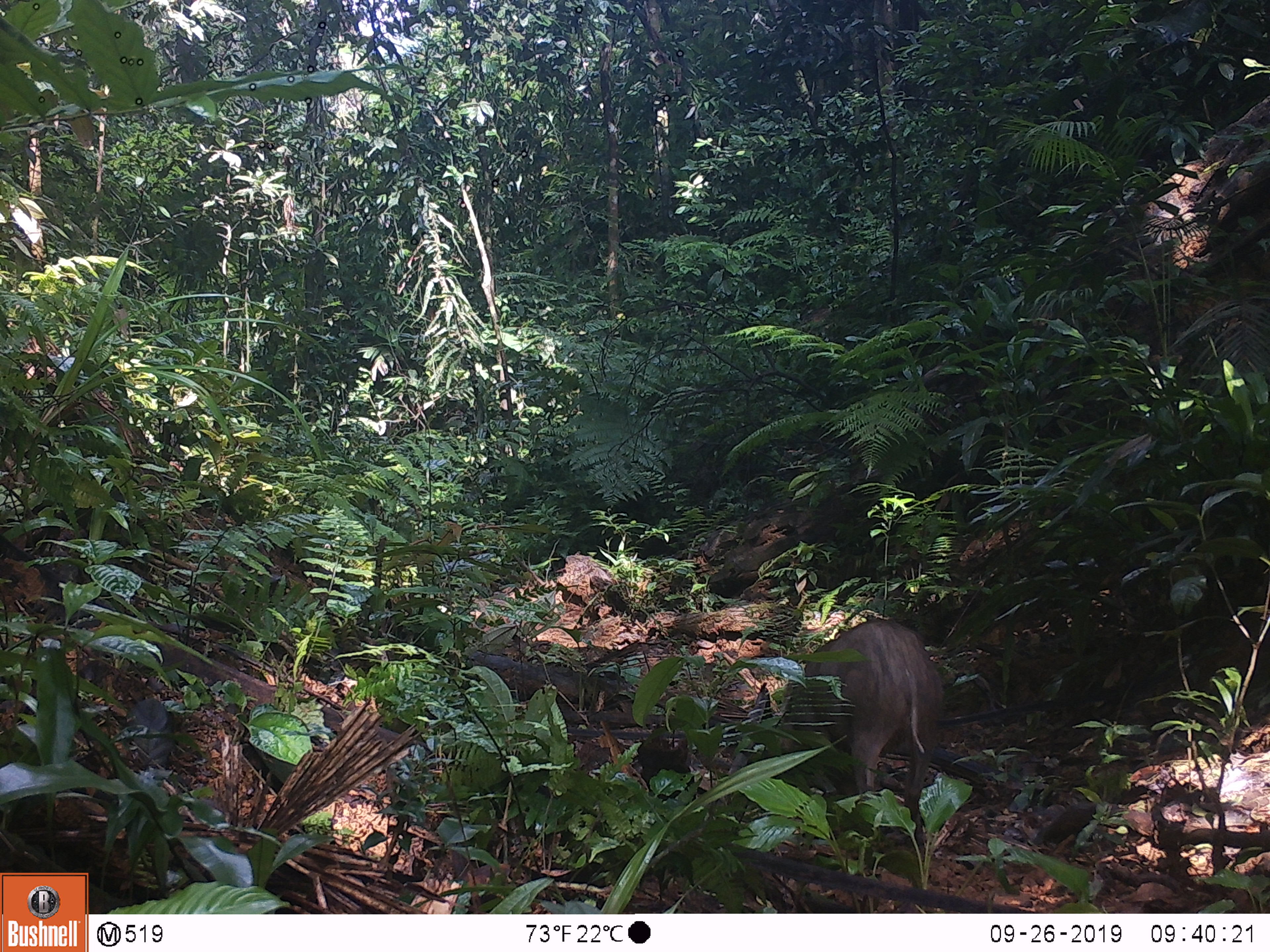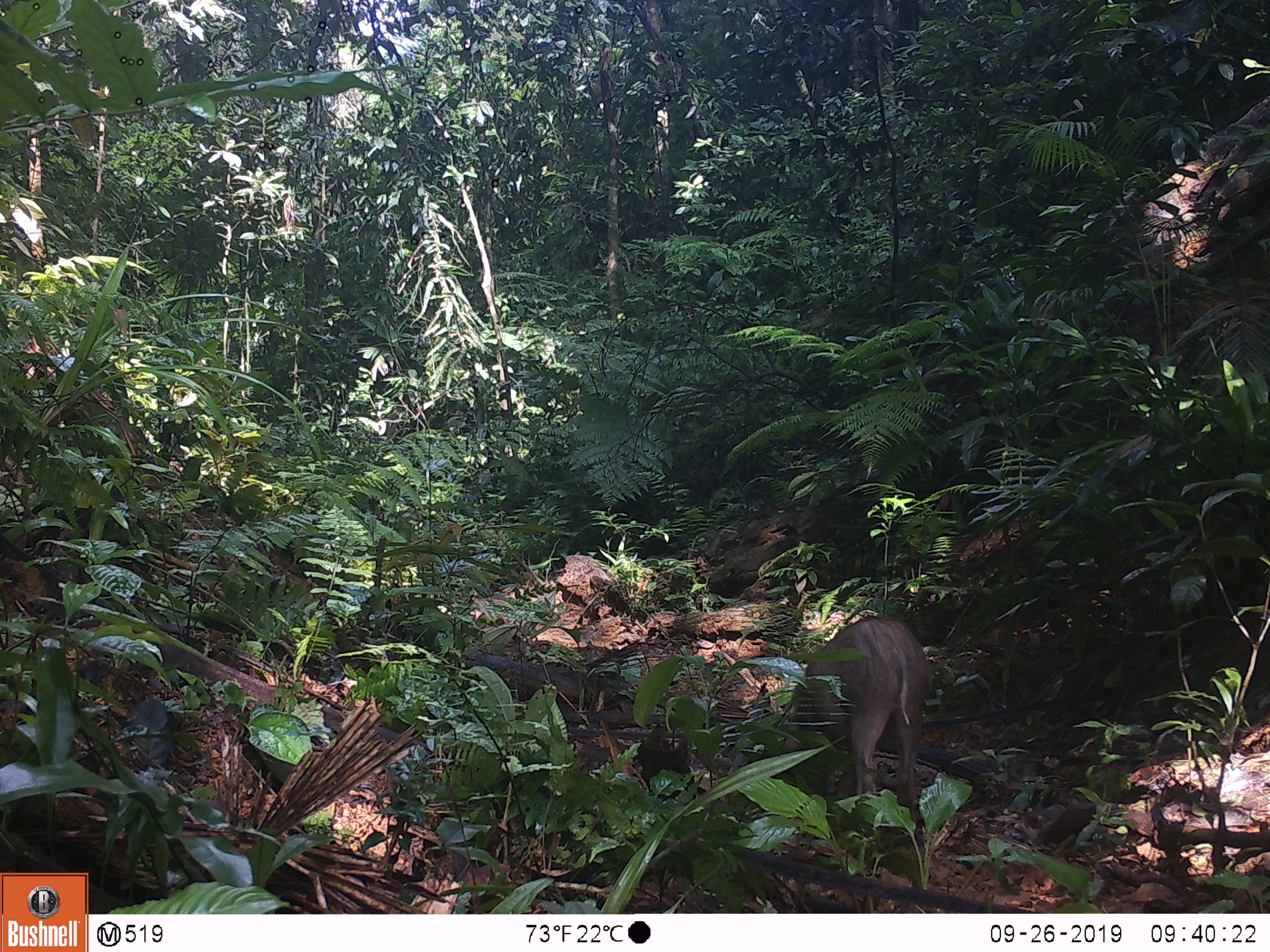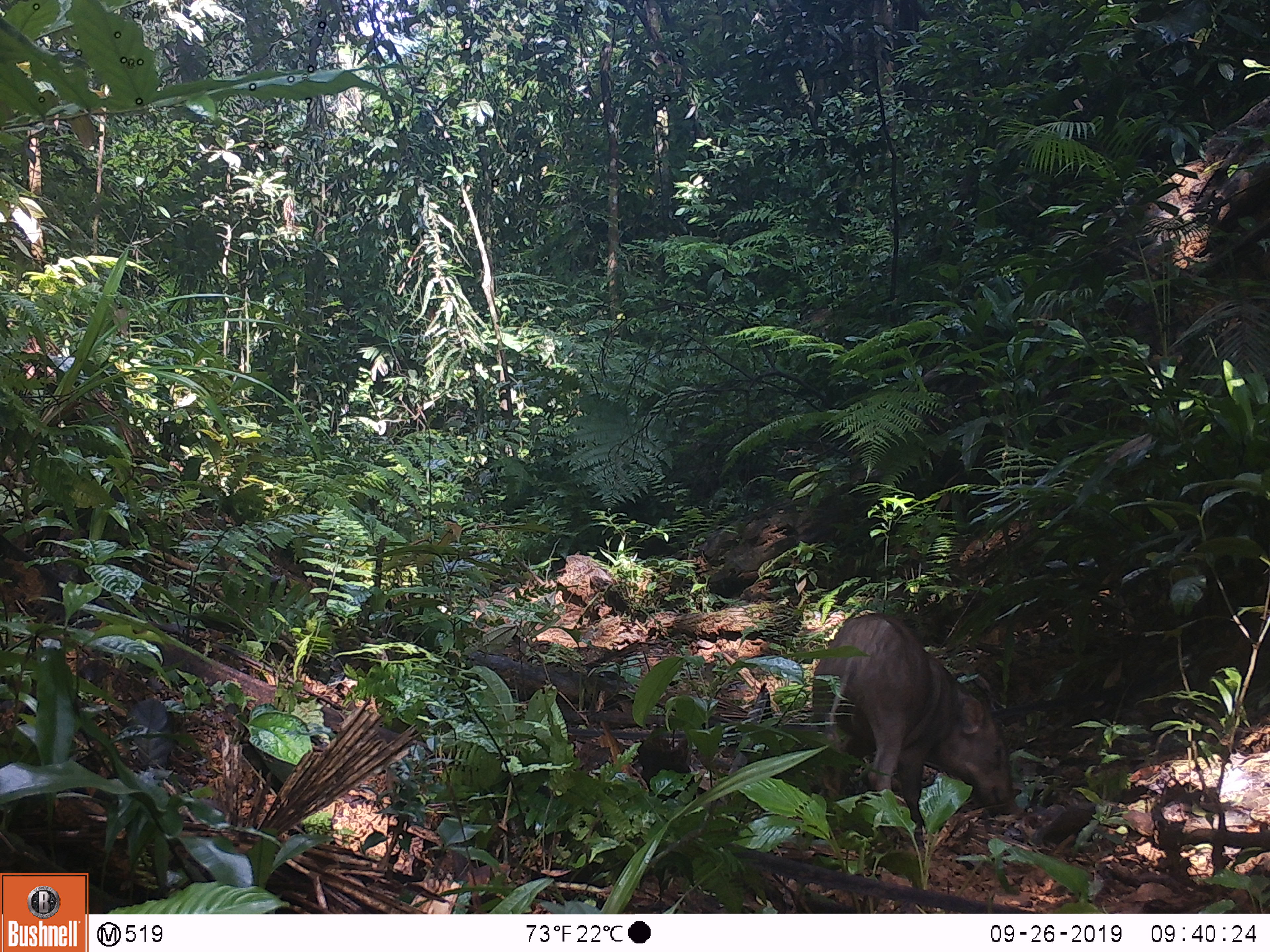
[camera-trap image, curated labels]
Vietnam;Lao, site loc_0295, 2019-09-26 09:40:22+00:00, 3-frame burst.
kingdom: Animalia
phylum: Chordata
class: Mammalia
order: Artiodactyla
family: Suidae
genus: Sus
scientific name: Sus scrofa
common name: eurasian wild pig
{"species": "eurasian wild pig (Sus scrofa)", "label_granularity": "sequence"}